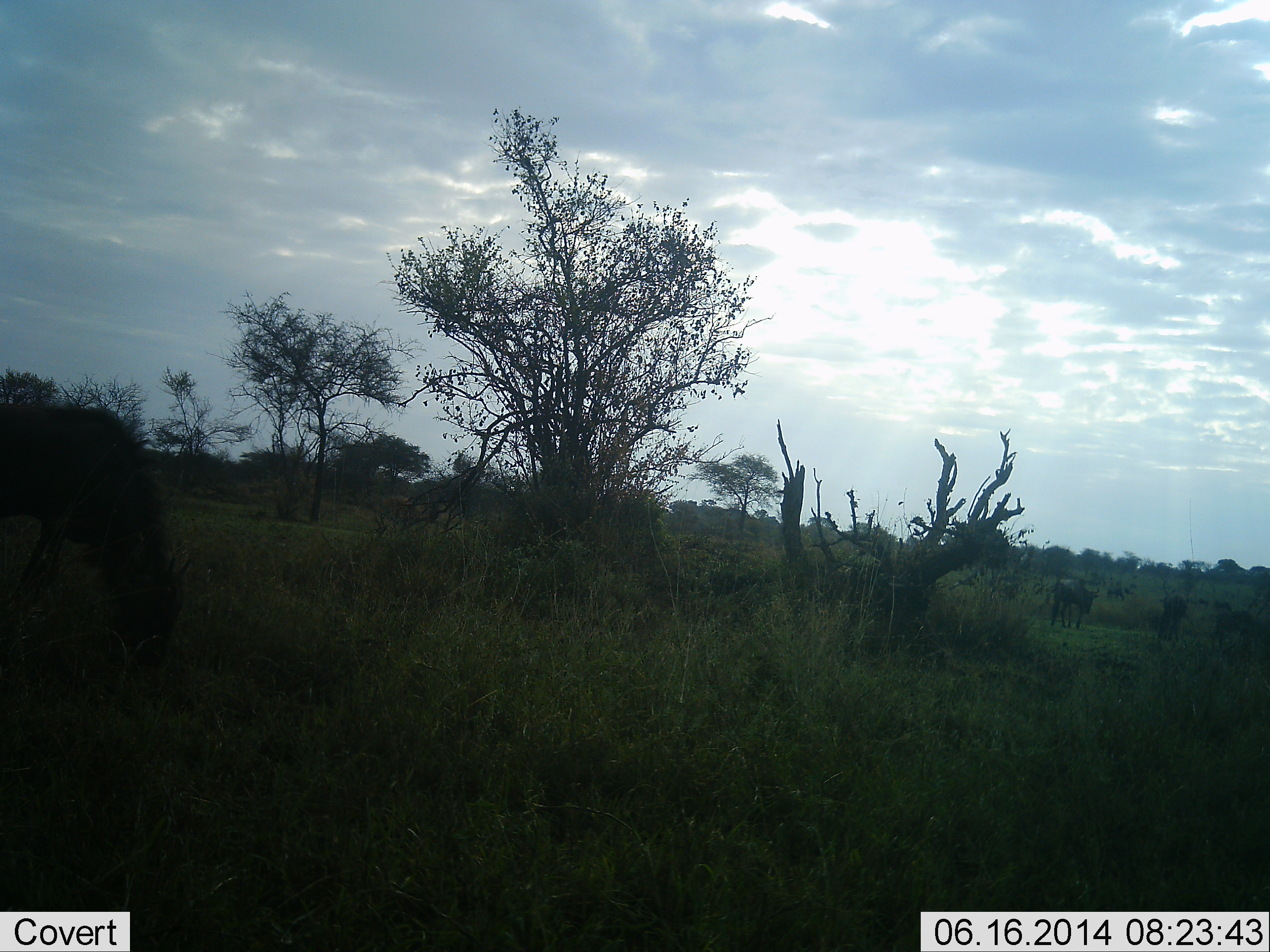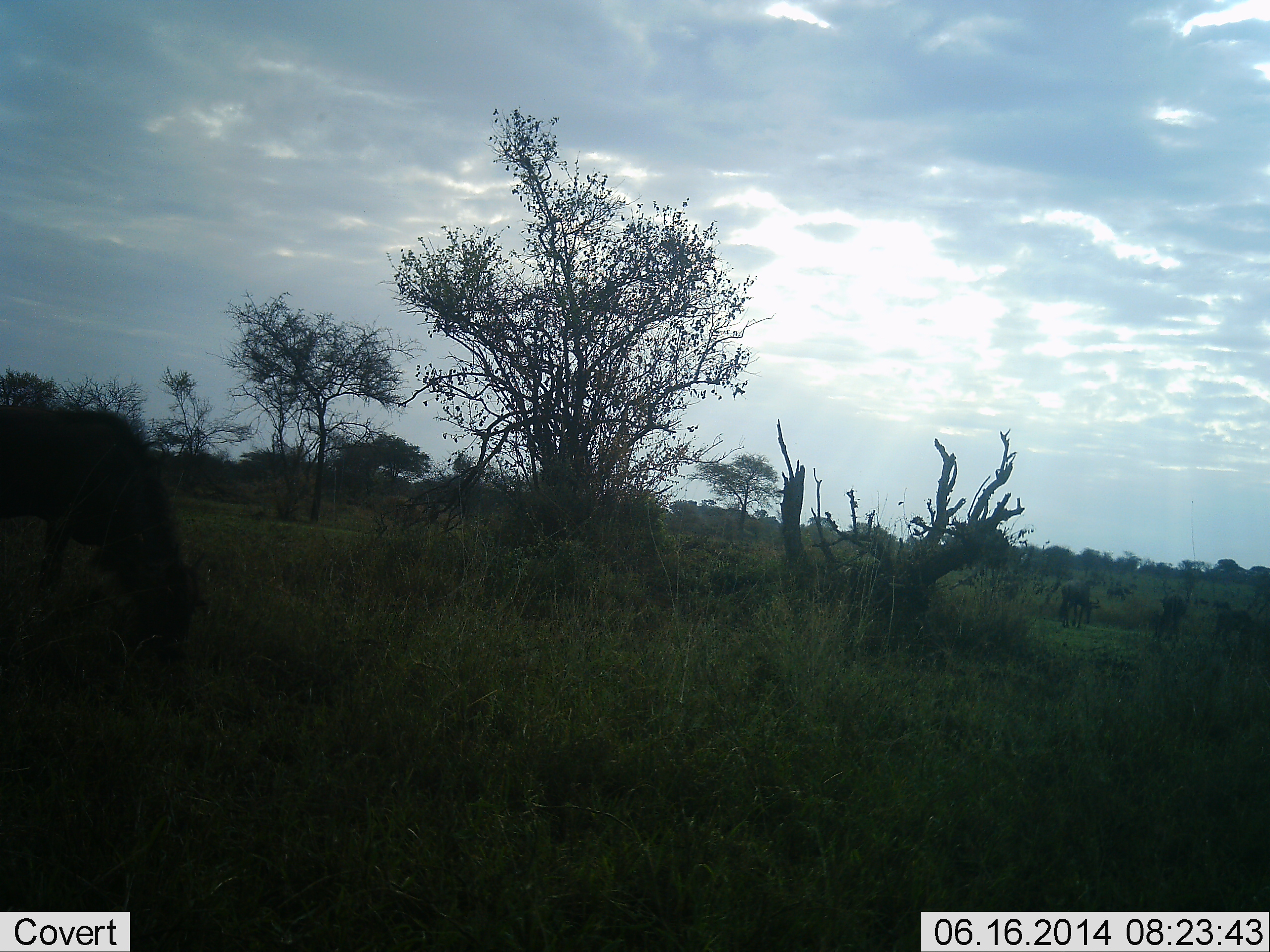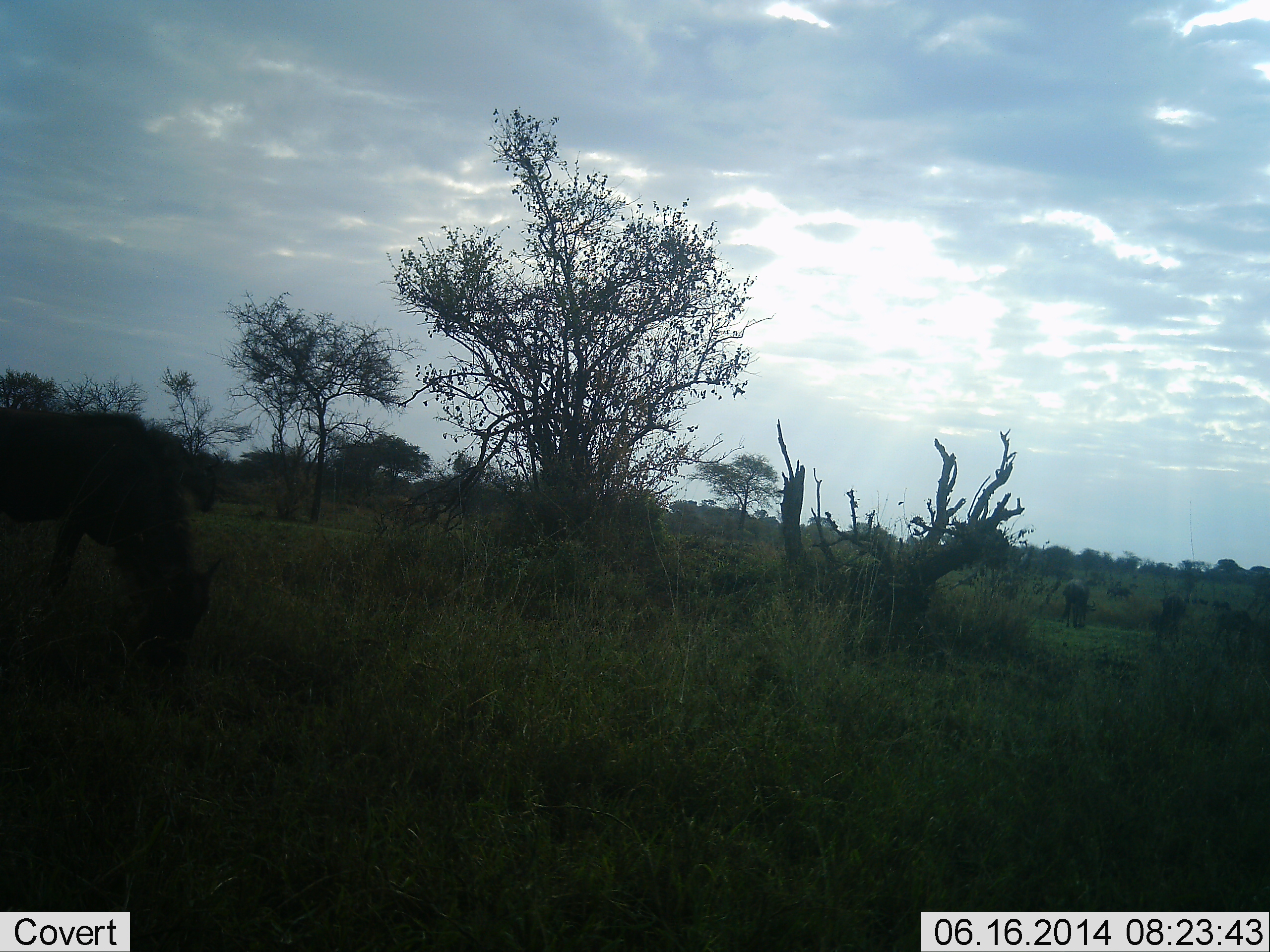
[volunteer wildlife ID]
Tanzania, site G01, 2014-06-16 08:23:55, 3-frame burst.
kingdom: Animalia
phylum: Chordata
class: Mammalia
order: Artiodactyla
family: Bovidae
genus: Connochaetes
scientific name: Connochaetes taurinus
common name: blue wildebeest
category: wildebeest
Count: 4.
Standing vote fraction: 30%.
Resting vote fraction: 0%.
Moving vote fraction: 30%.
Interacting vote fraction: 0%.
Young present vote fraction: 0%.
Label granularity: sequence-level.